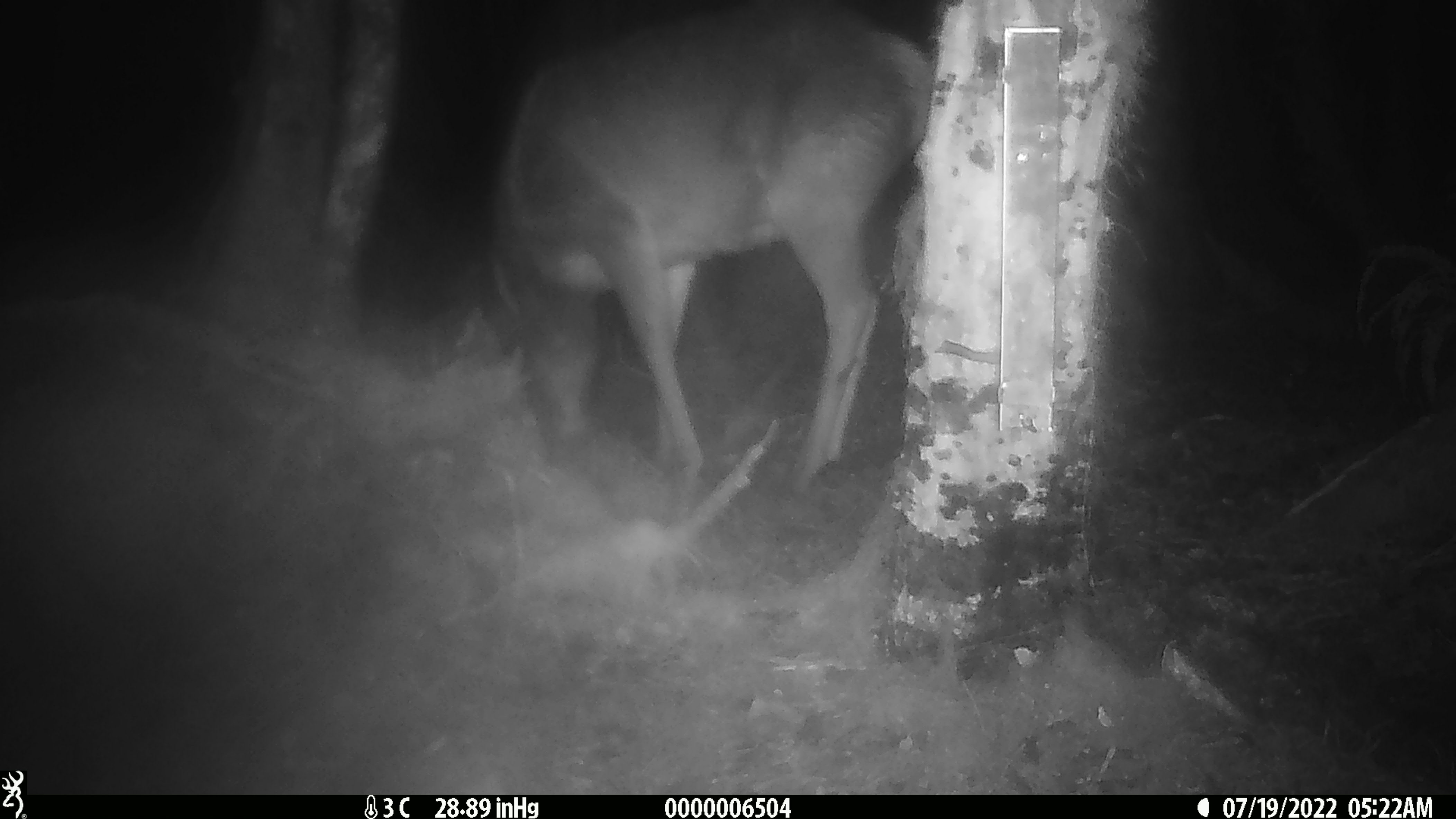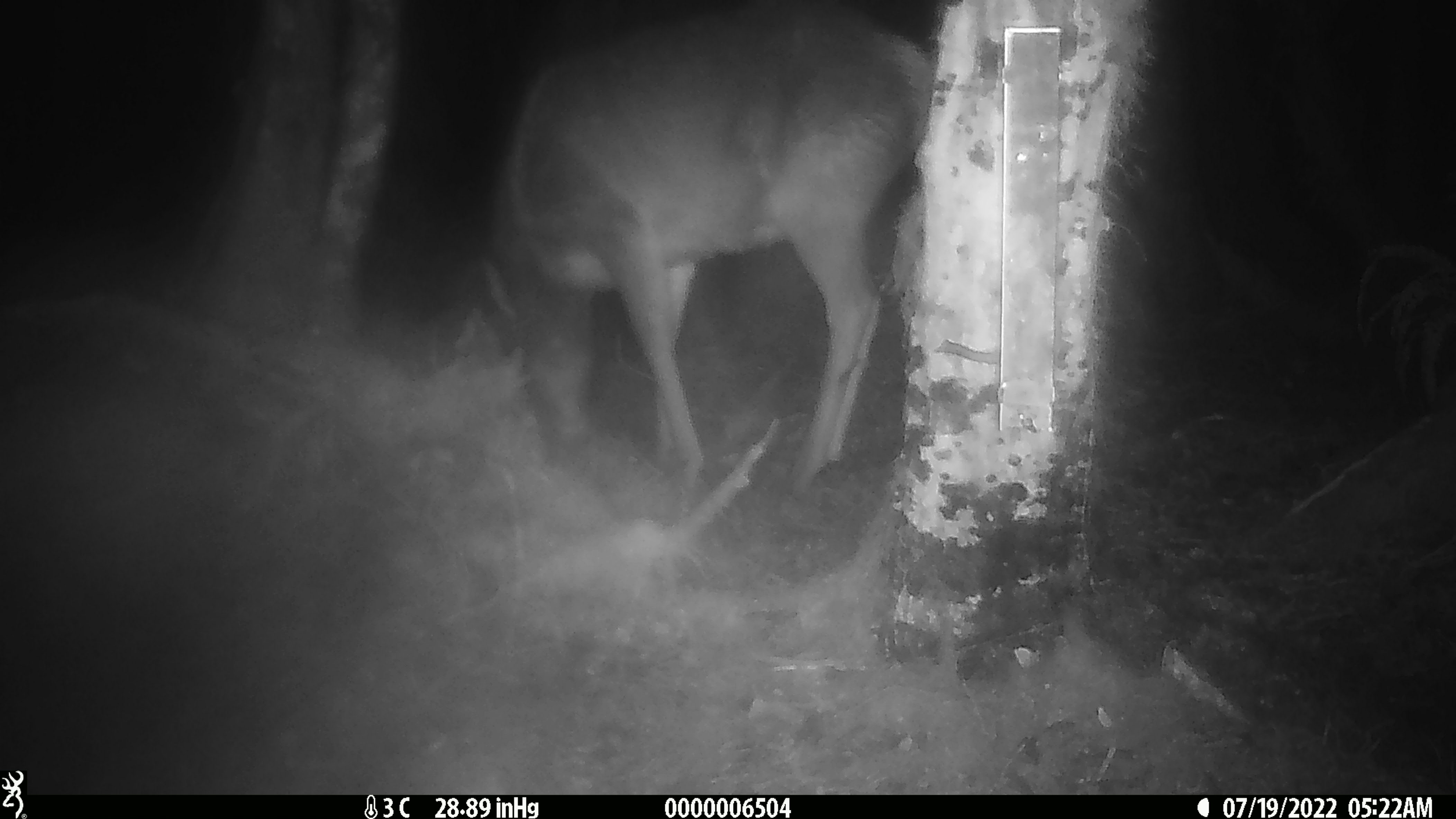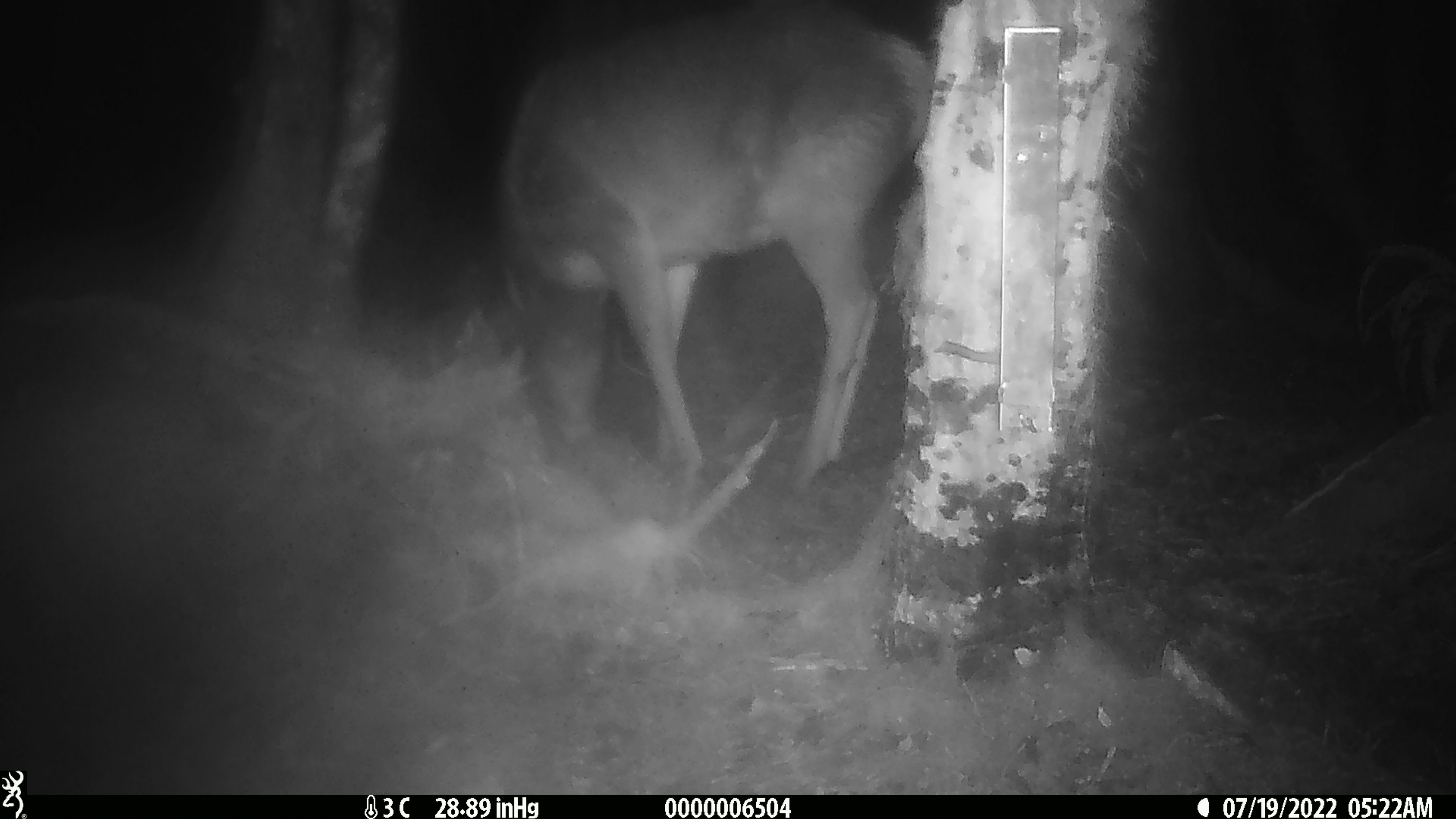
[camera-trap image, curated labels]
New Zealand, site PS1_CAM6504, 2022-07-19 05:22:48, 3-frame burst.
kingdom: Animalia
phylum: Chordata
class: Mammalia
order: Artiodactyla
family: Cervidae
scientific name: Cervidae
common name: deer